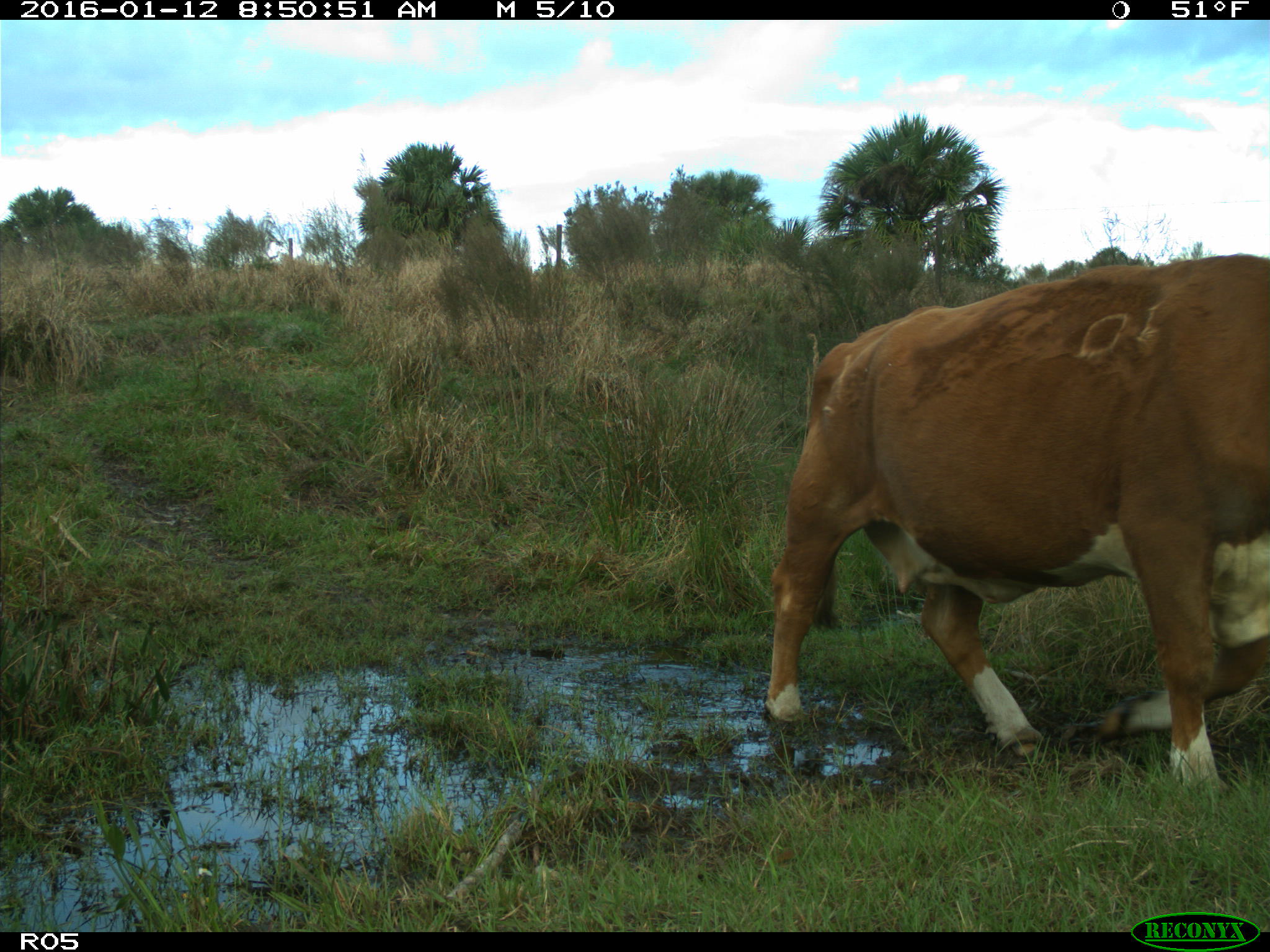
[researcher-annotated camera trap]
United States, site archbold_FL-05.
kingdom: Animalia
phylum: Chordata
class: Mammalia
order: Artiodactyla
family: Bovidae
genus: Bos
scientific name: Bos taurus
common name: domestic cow